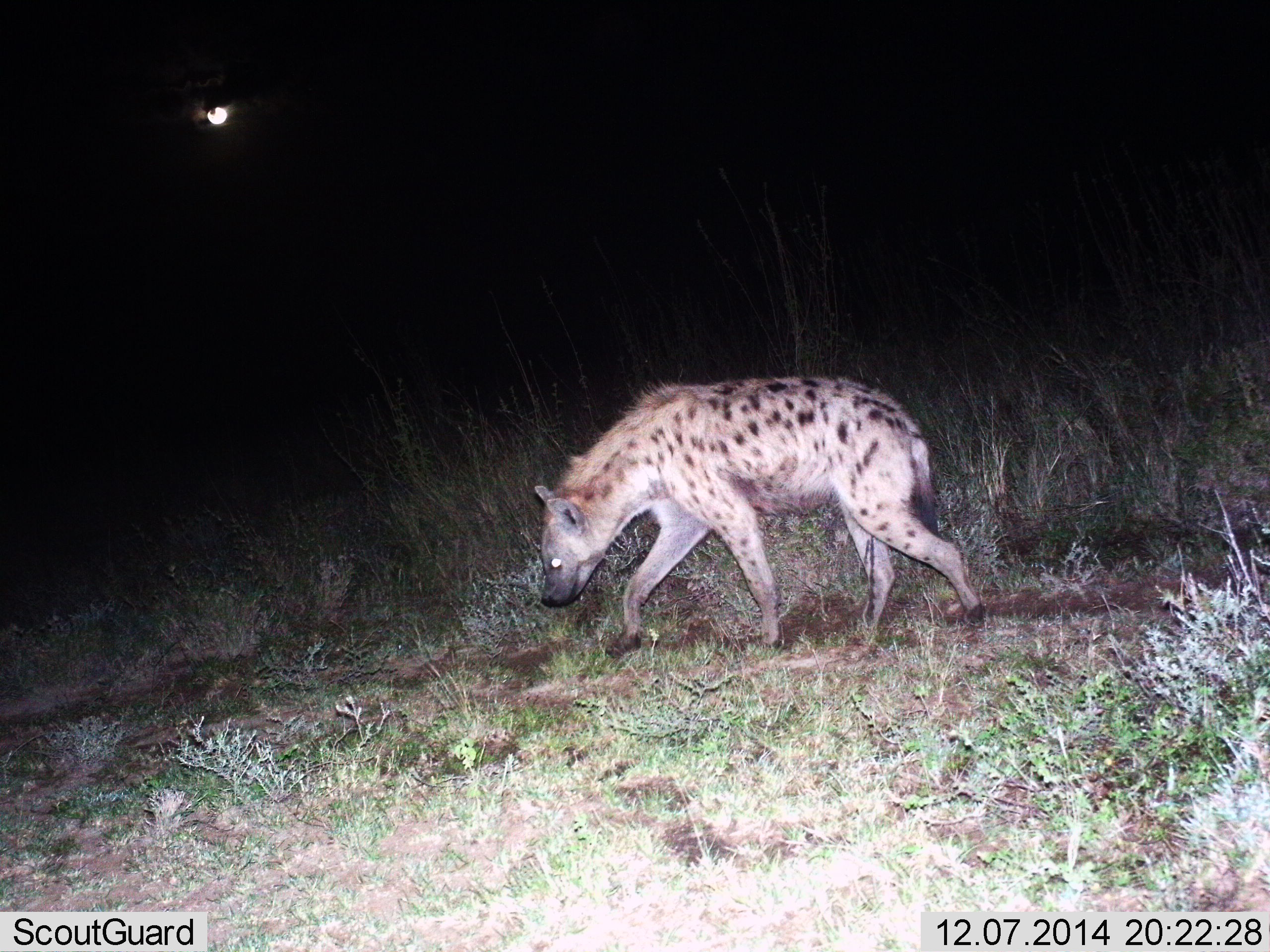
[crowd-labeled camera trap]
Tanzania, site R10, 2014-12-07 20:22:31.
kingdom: Animalia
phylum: Chordata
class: Mammalia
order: Carnivora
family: Hyaenidae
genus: Crocuta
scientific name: Crocuta crocuta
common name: spotted hyena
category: hyenaspotted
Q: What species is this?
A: Hyenaspotted (spotted hyena) (Crocuta crocuta).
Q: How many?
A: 1.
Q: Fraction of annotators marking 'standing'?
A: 18%.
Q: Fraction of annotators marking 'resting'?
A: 0%.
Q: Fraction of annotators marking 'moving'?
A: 100%.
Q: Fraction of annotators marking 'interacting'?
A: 0%.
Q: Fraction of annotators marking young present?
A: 0%.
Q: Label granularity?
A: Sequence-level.